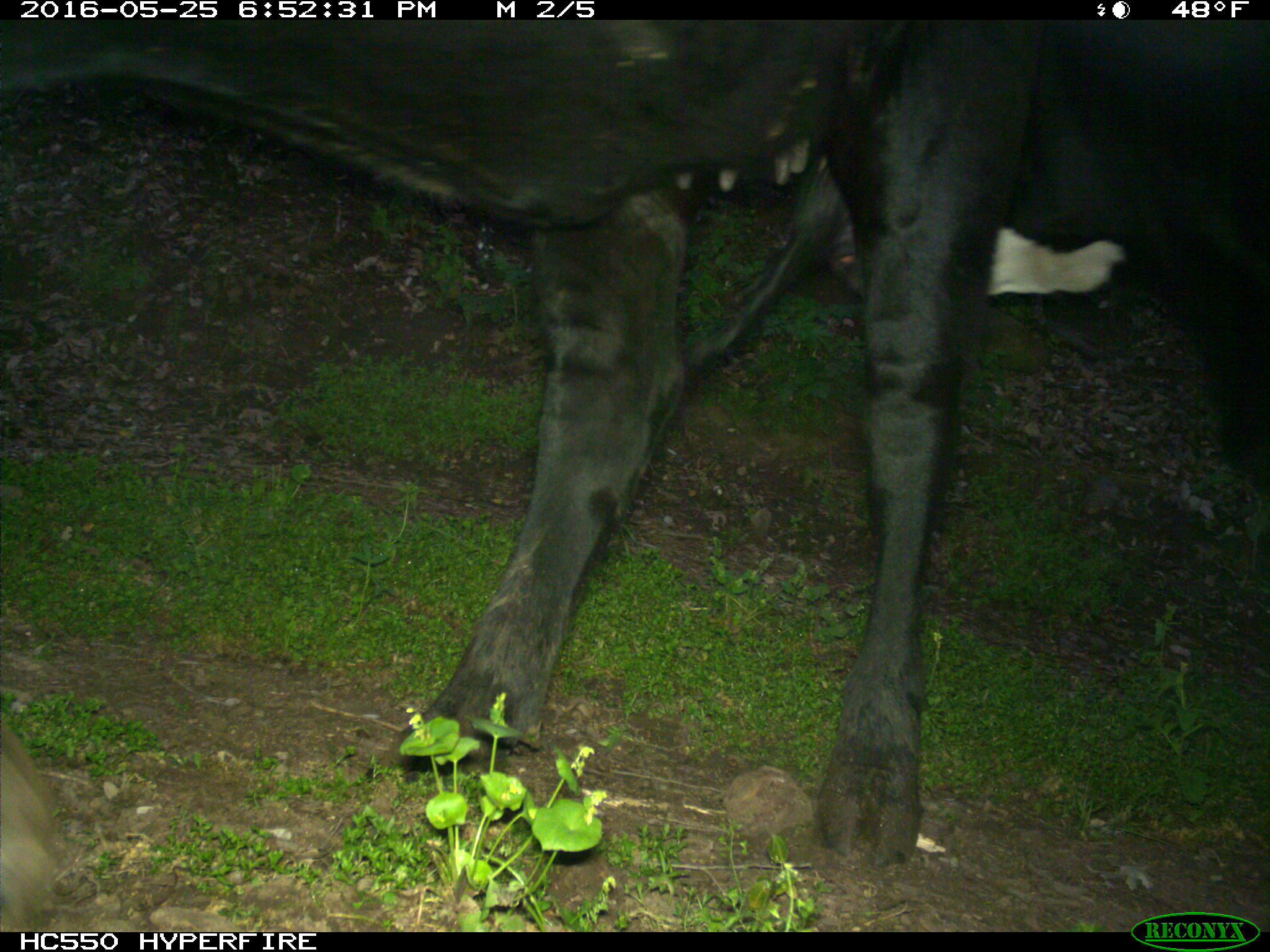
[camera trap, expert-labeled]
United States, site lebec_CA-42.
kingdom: Animalia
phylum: Chordata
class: Mammalia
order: Artiodactyla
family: Bovidae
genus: Bos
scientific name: Bos taurus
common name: domestic cow